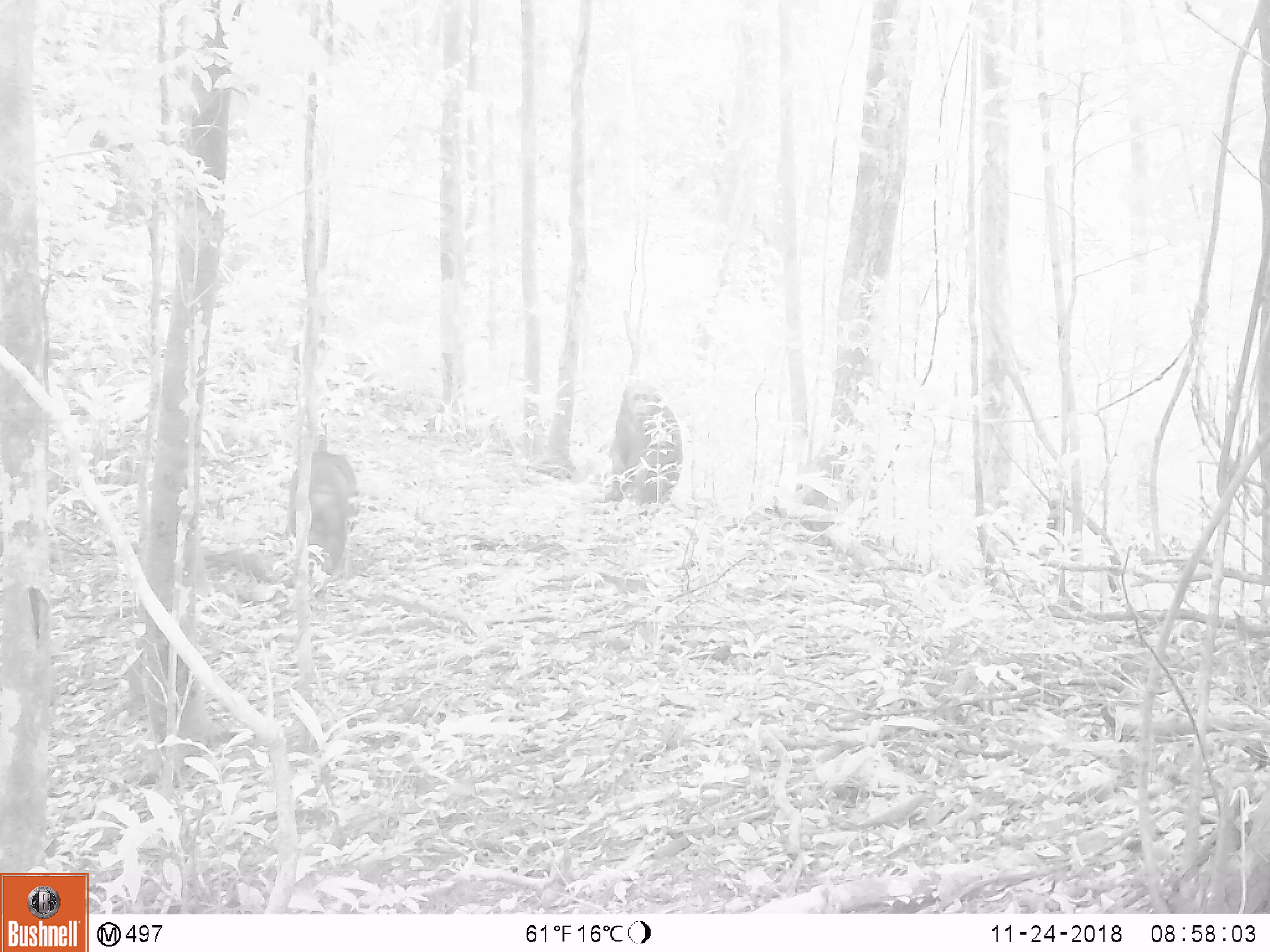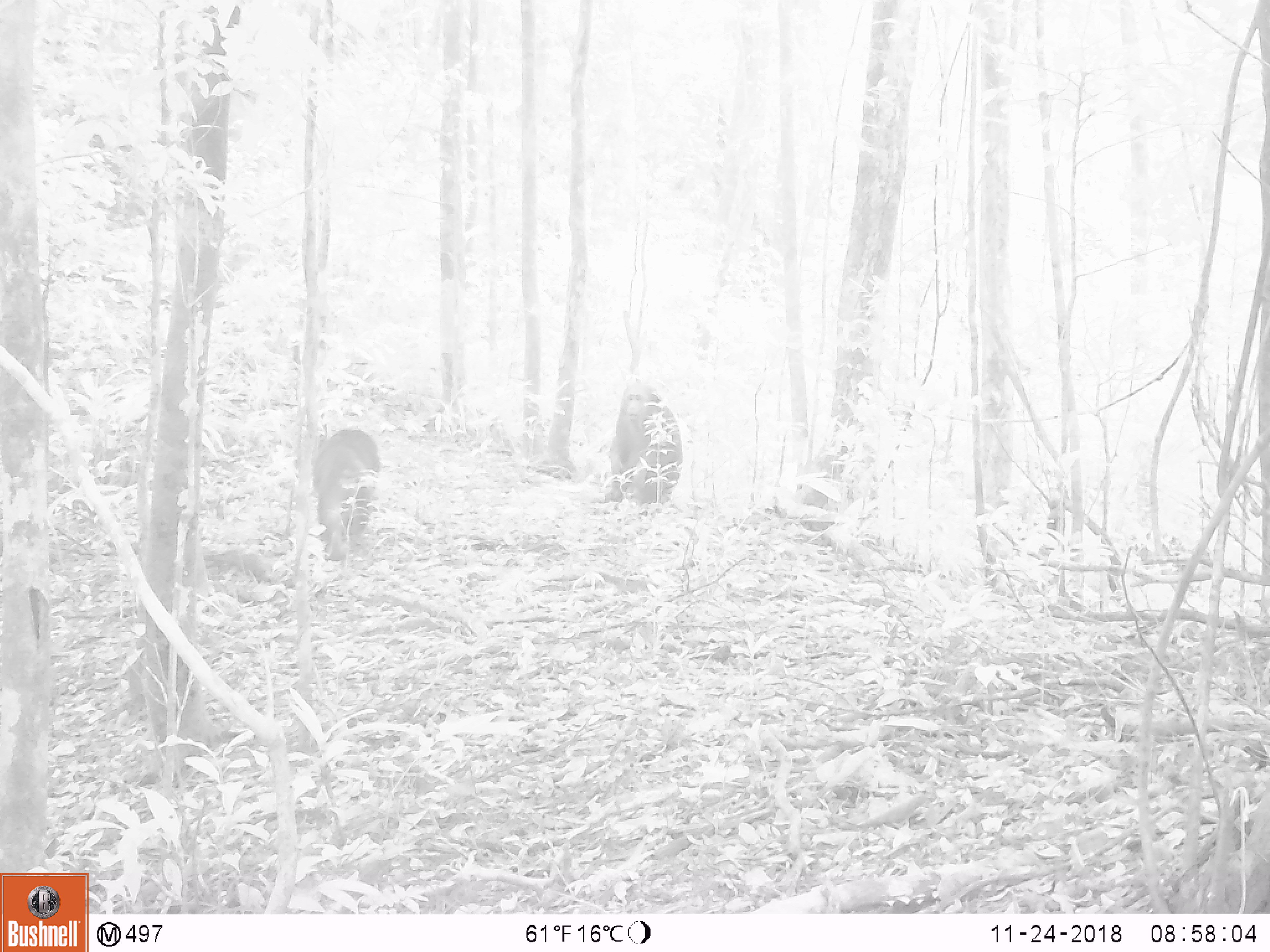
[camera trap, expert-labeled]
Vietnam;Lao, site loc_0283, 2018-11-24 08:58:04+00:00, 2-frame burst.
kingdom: Animalia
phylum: Chordata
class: Mammalia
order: Primates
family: Cercopithecidae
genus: Macaca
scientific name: Macaca arctoides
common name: stump-tailed macaque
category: stump tailed macaque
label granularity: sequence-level